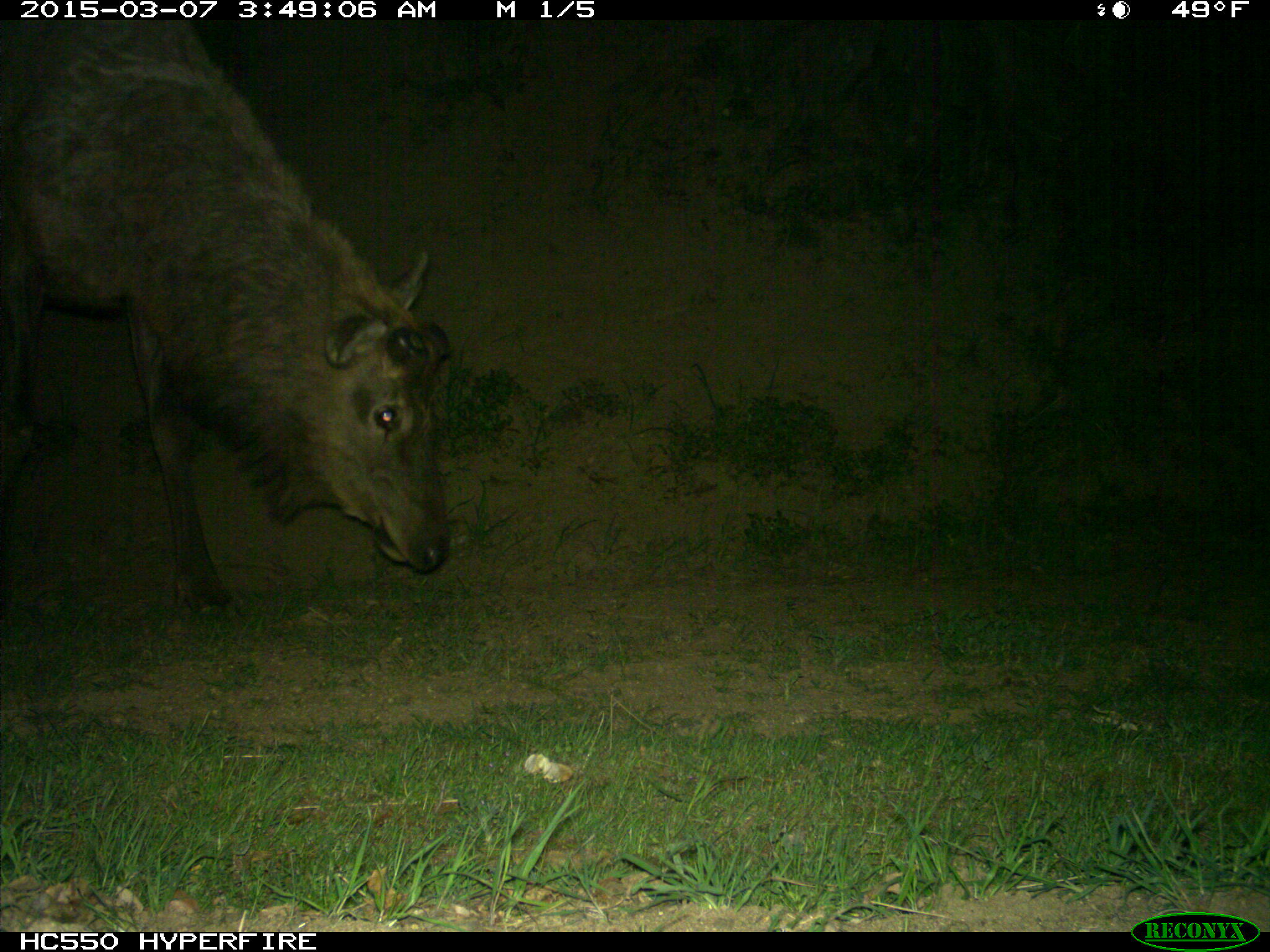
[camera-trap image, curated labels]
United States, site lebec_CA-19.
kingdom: Animalia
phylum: Chordata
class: Mammalia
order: Artiodactyla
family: Cervidae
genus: Cervus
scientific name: Cervus canadensis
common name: elk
Cervus canadensis (elk).